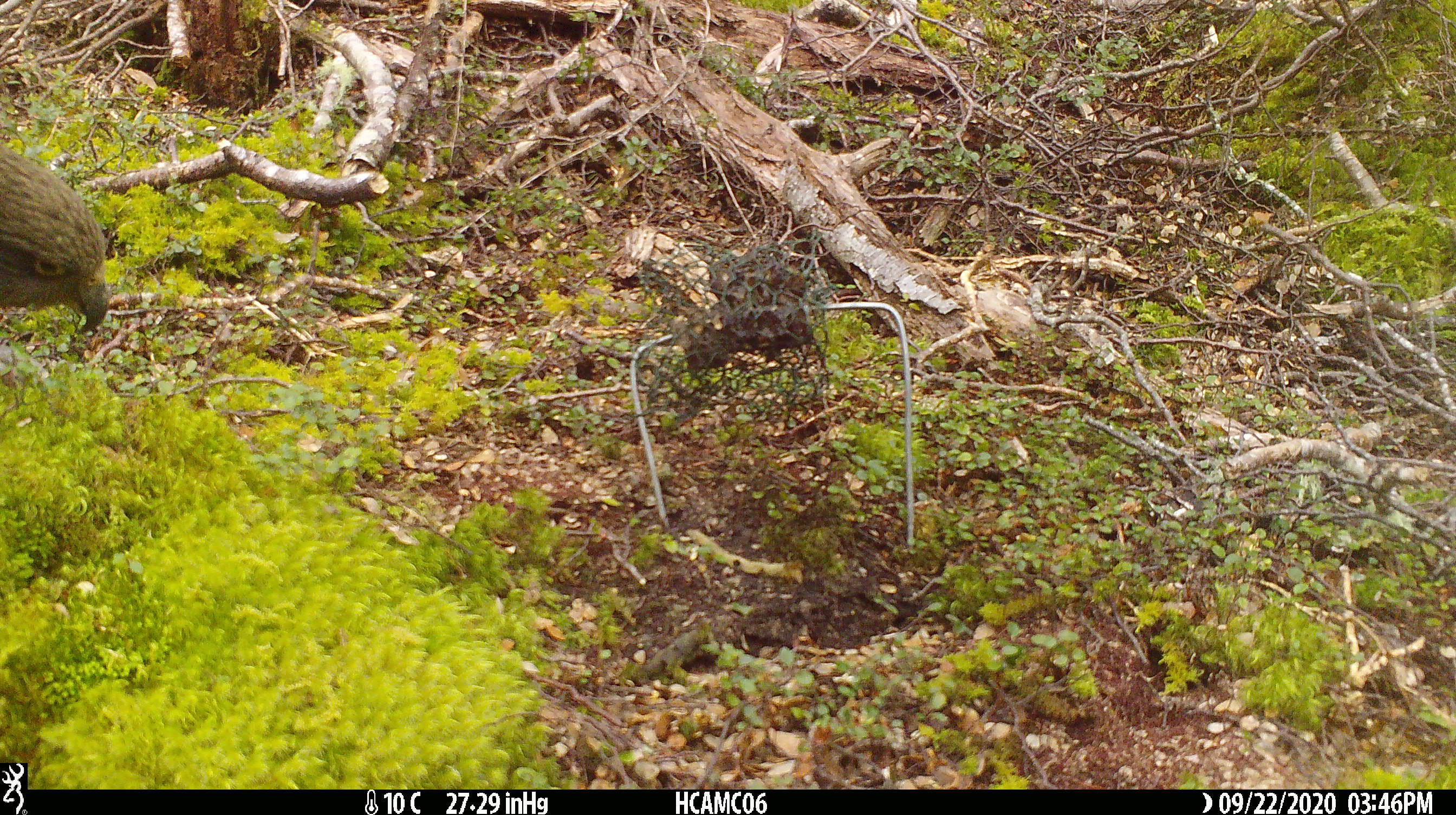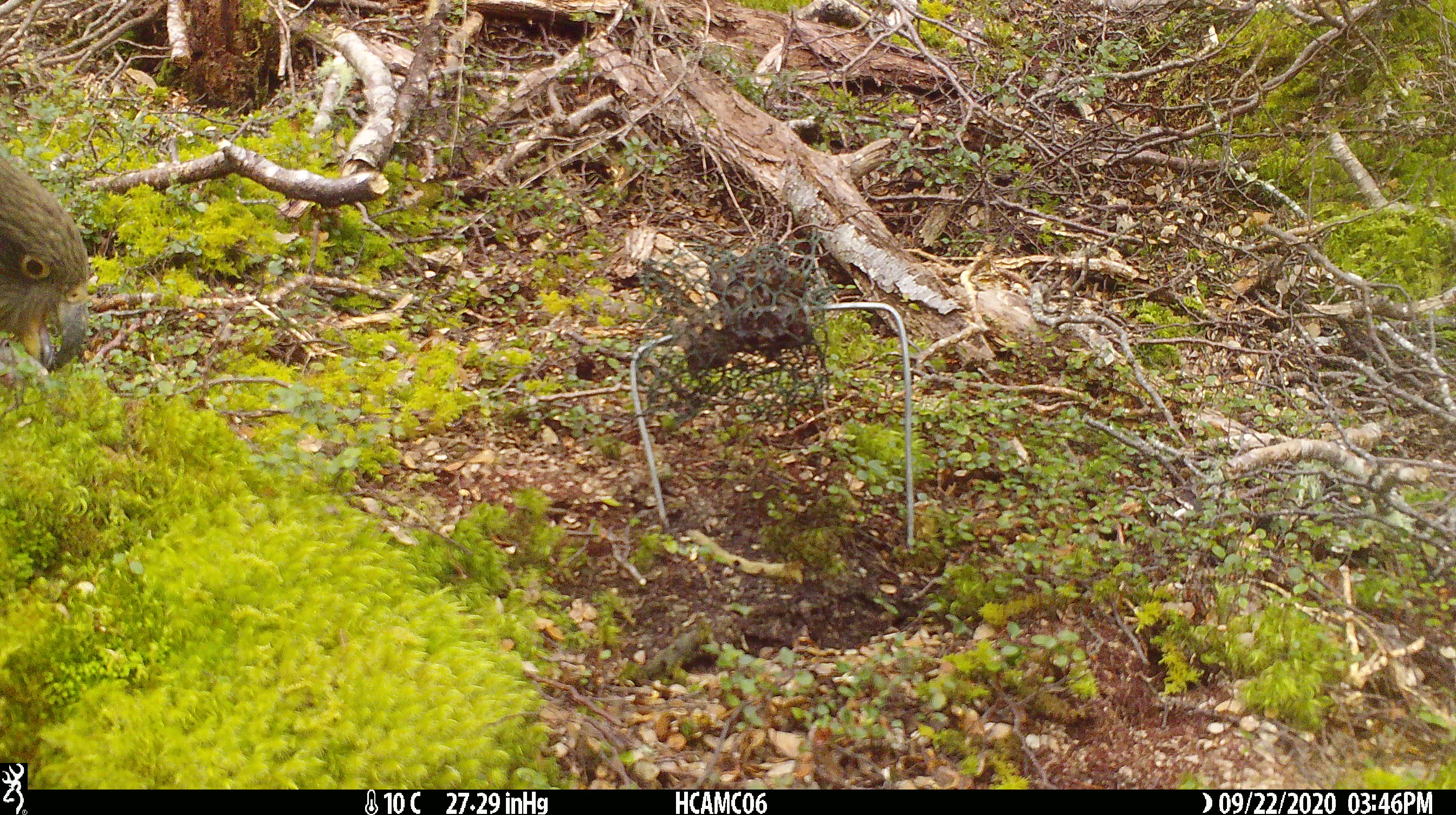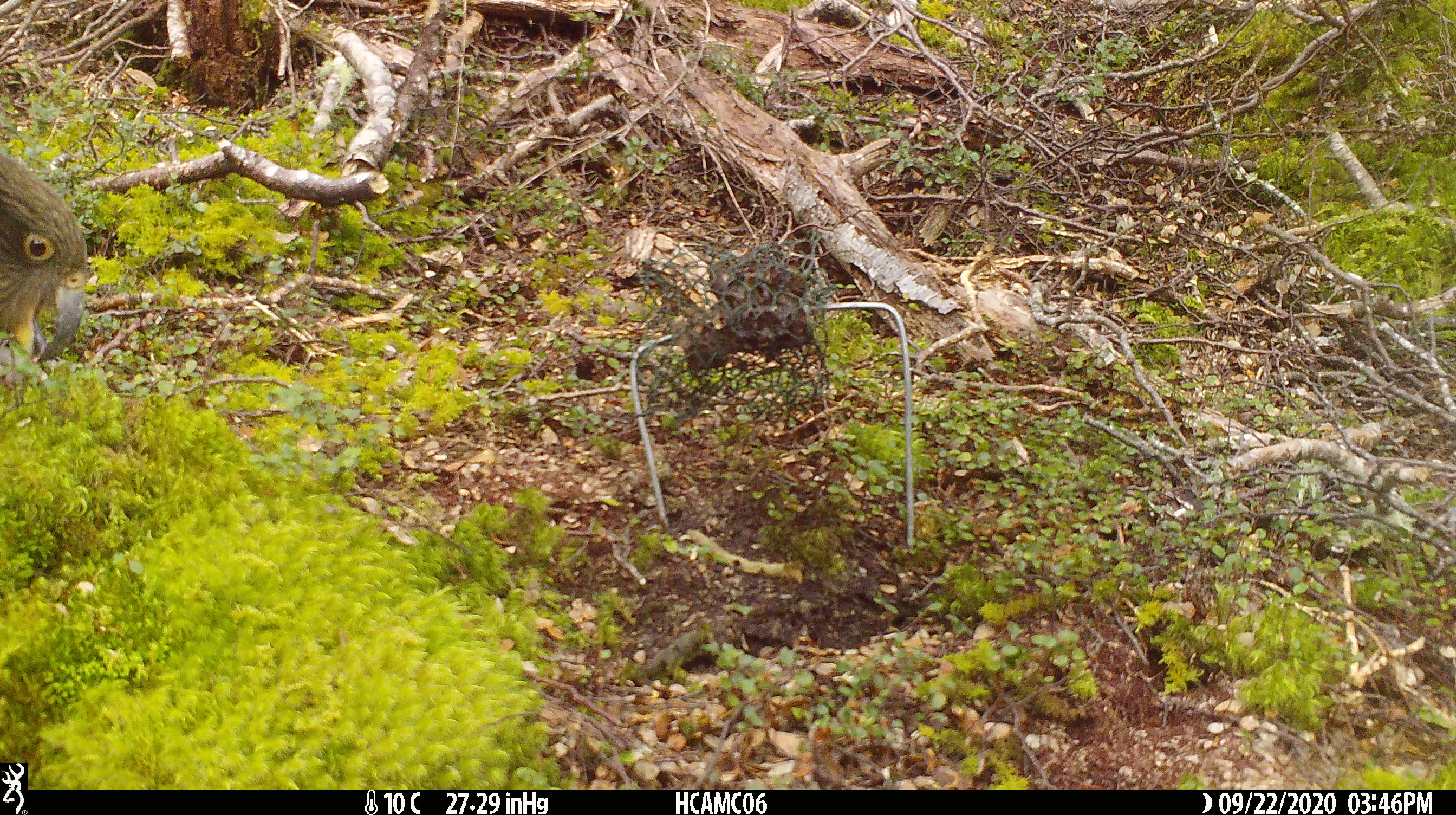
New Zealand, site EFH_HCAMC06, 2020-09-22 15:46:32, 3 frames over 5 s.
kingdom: Animalia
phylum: Chordata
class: Aves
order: Psittaciformes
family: Strigopidae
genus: Nestor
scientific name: Nestor notabilis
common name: kea